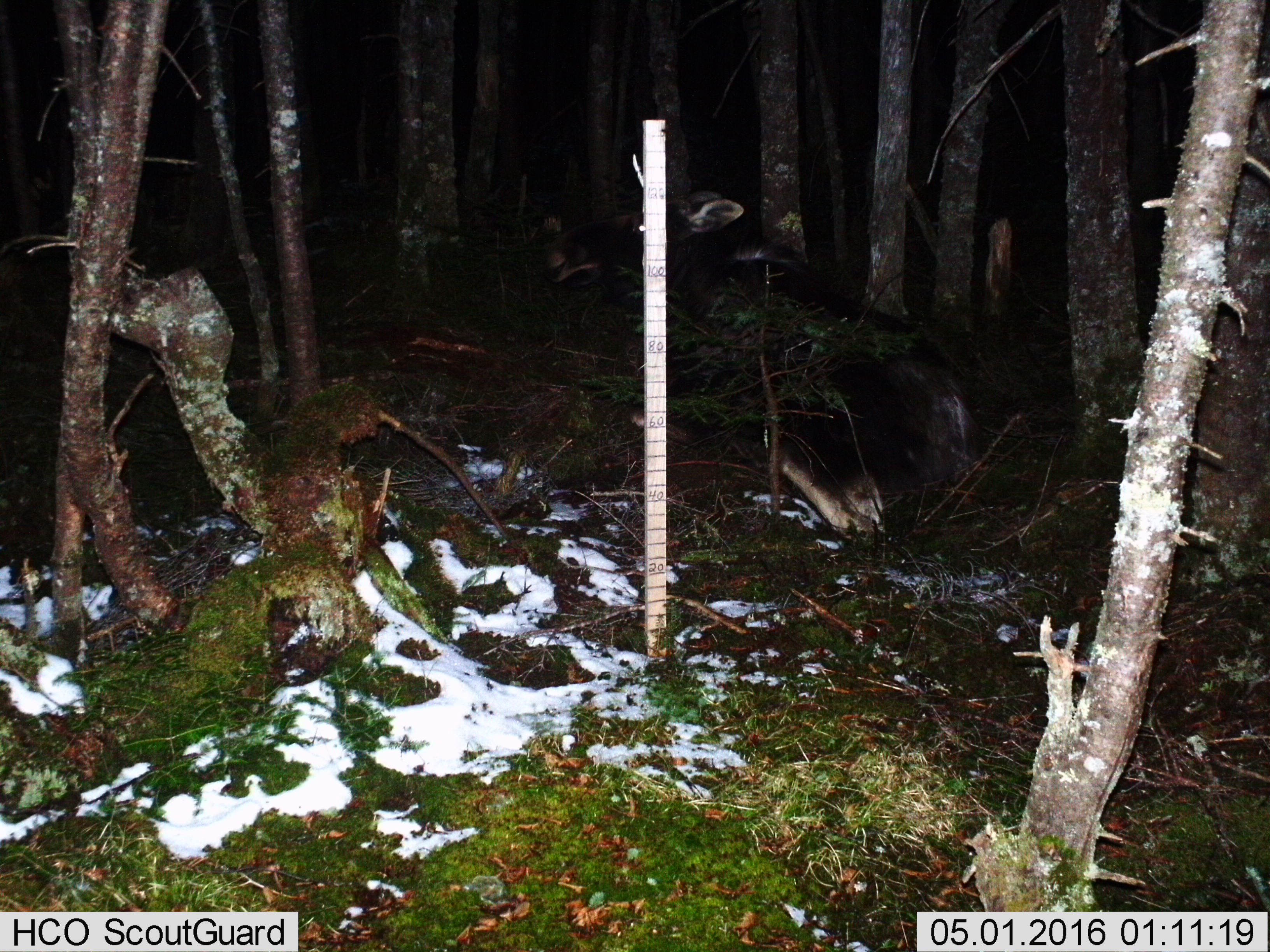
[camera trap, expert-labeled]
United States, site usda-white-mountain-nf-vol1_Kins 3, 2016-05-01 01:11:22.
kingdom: Animalia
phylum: Chordata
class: Mammalia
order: Artiodactyla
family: Cervidae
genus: Alces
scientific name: Alces alces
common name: moose